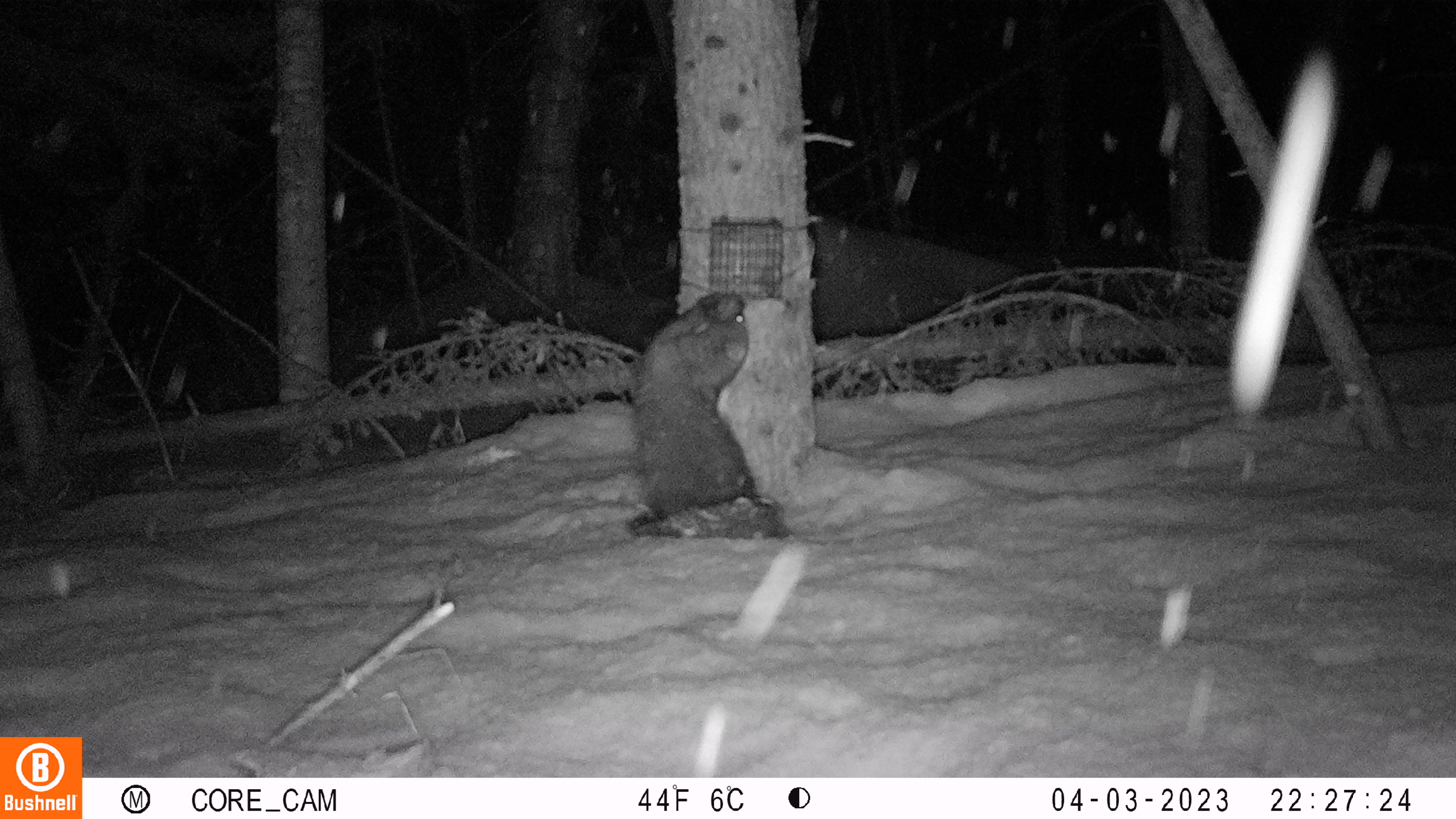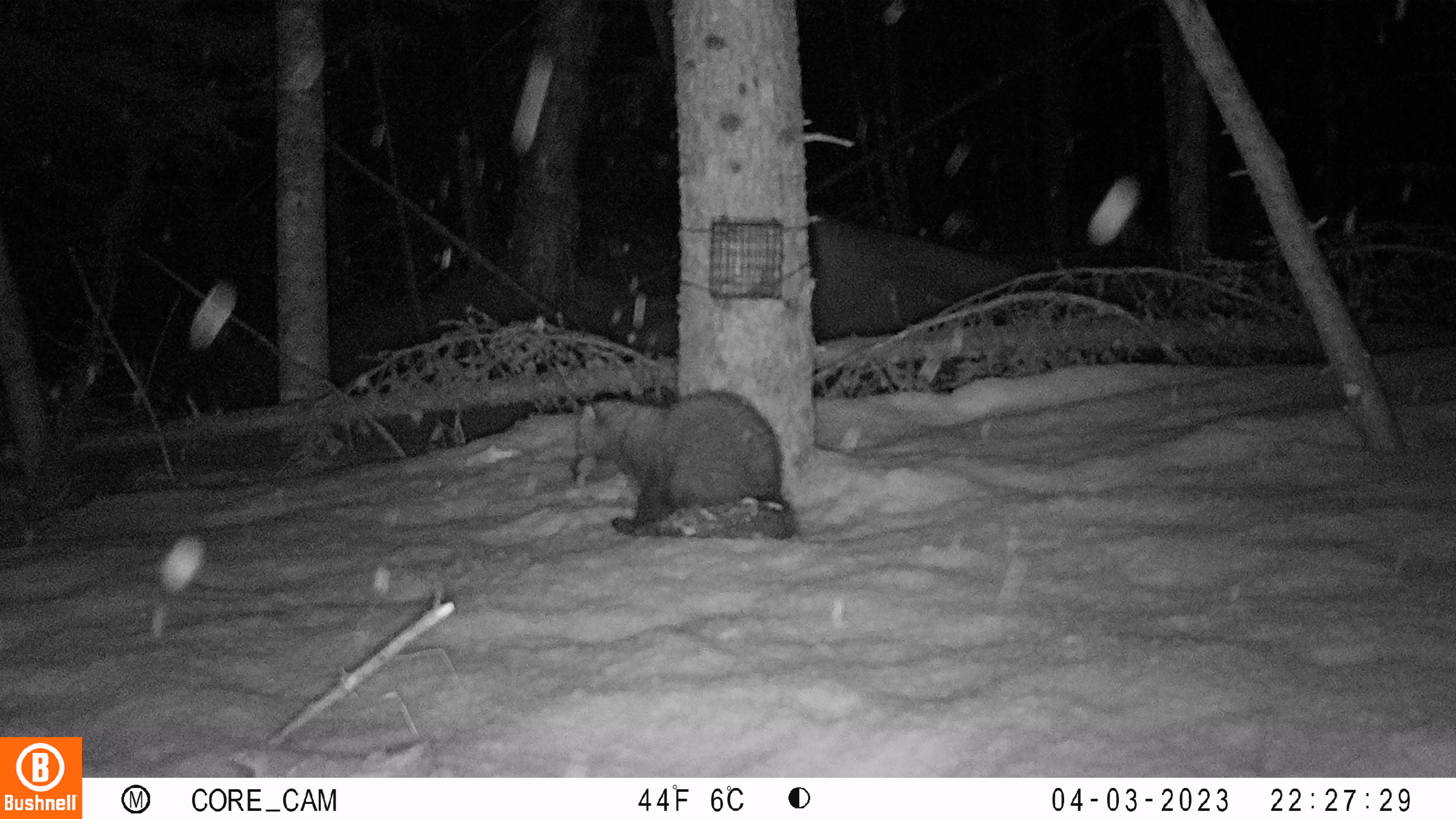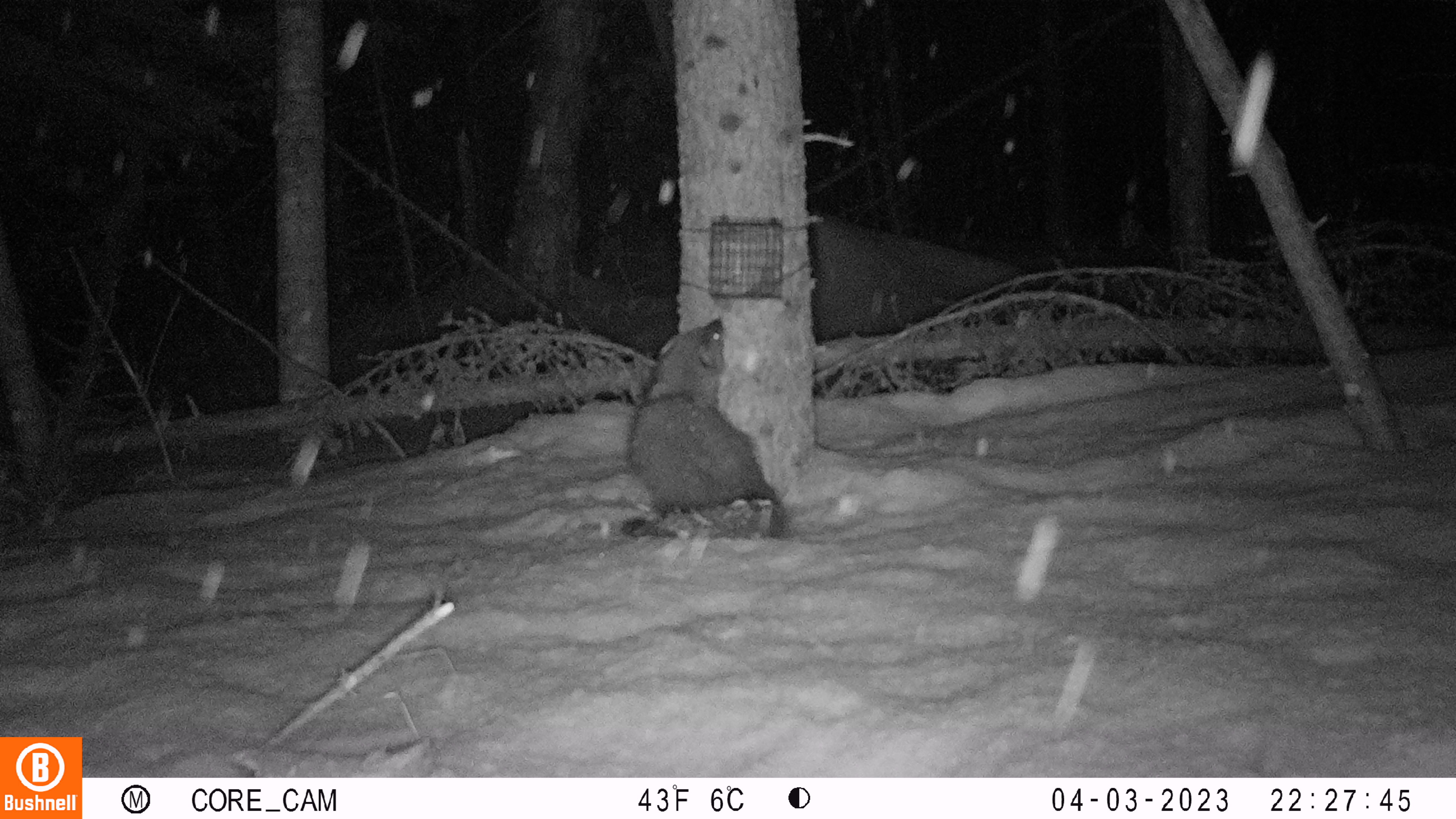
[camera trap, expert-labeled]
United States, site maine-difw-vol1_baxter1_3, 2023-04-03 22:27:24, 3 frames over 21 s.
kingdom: Animalia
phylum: Chordata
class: Mammalia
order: Carnivora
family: Mustelidae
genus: Pekania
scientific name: Pekania pennanti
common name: fisher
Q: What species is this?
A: Fisher (Pekania pennanti).